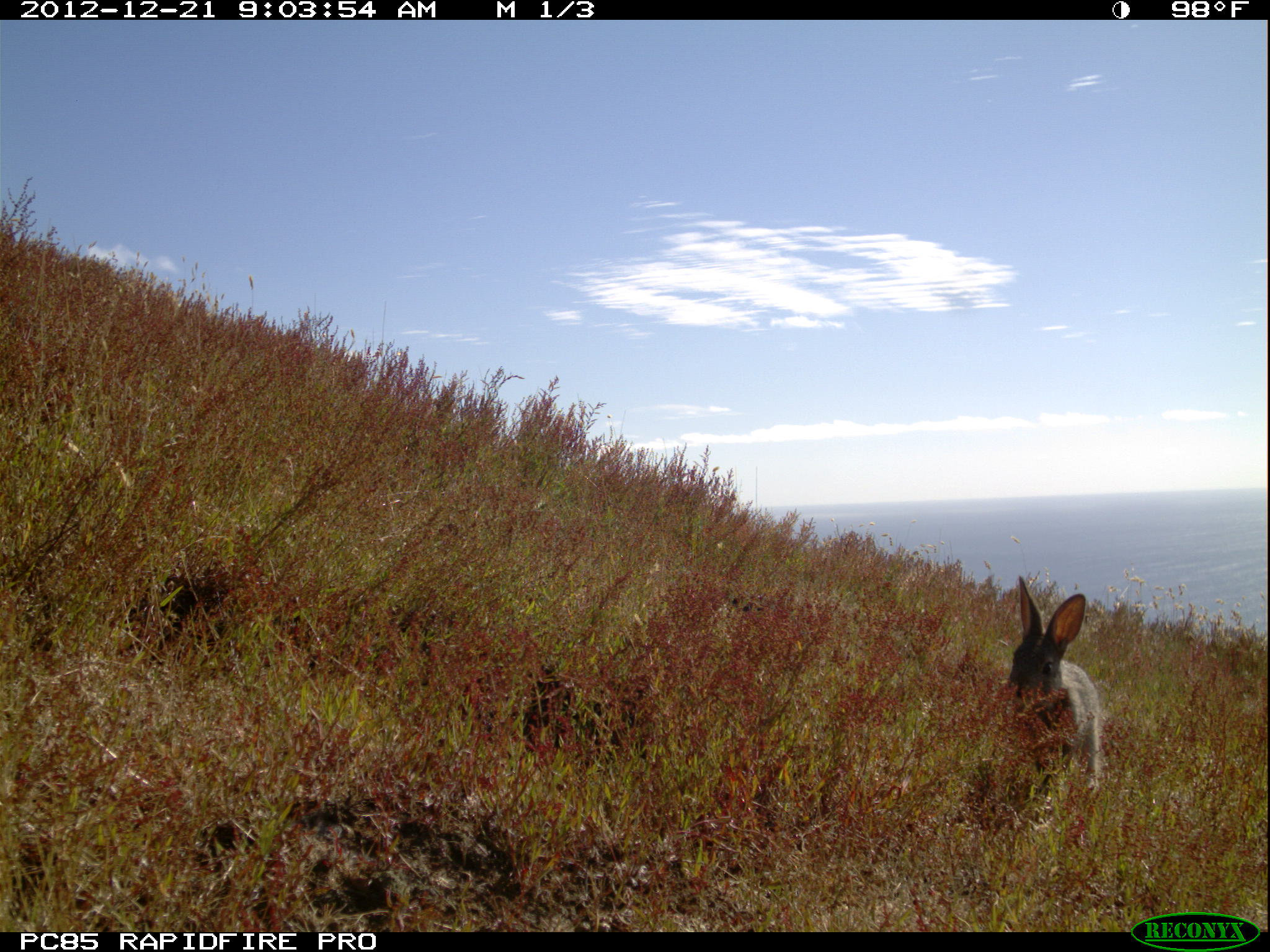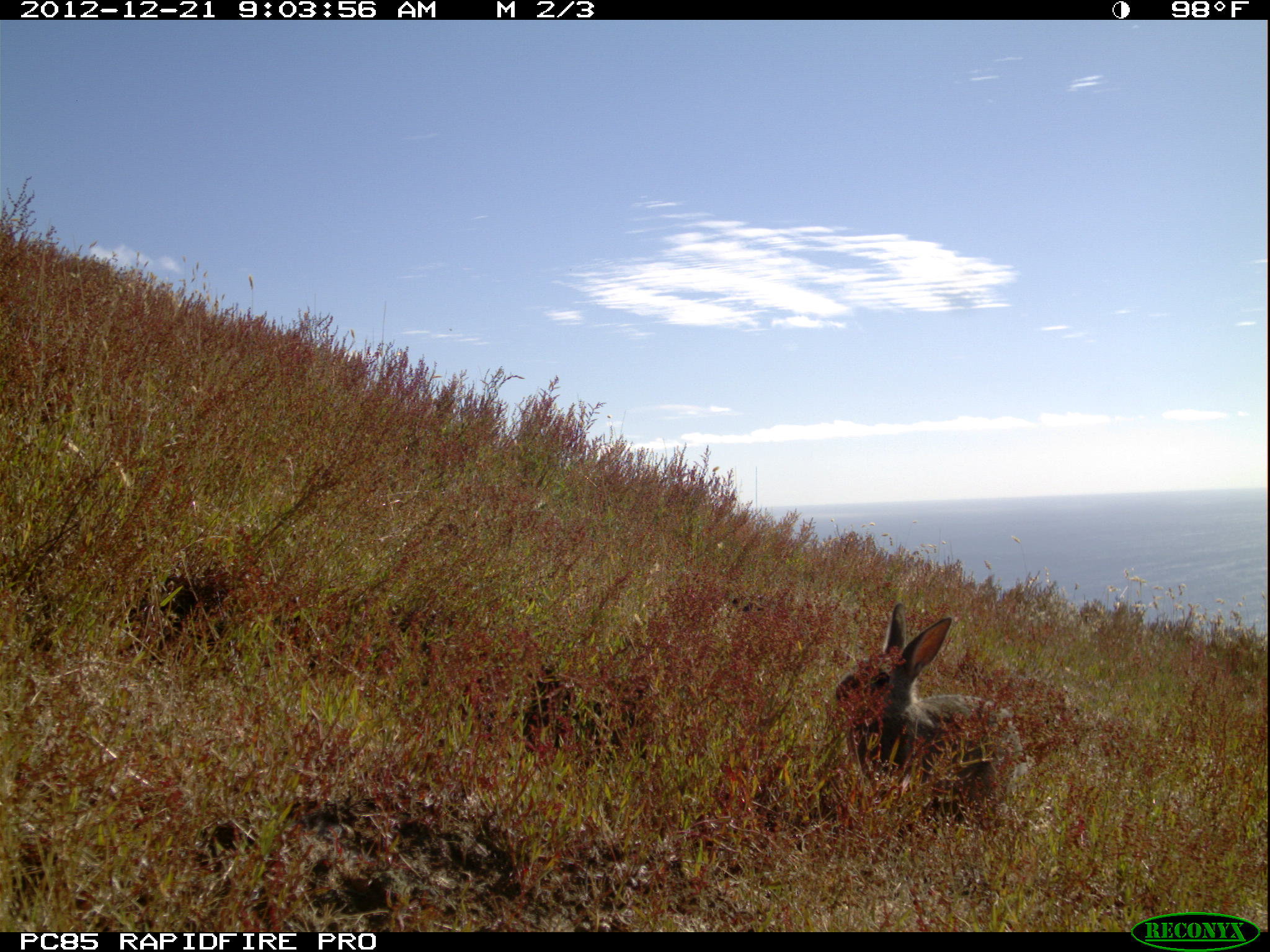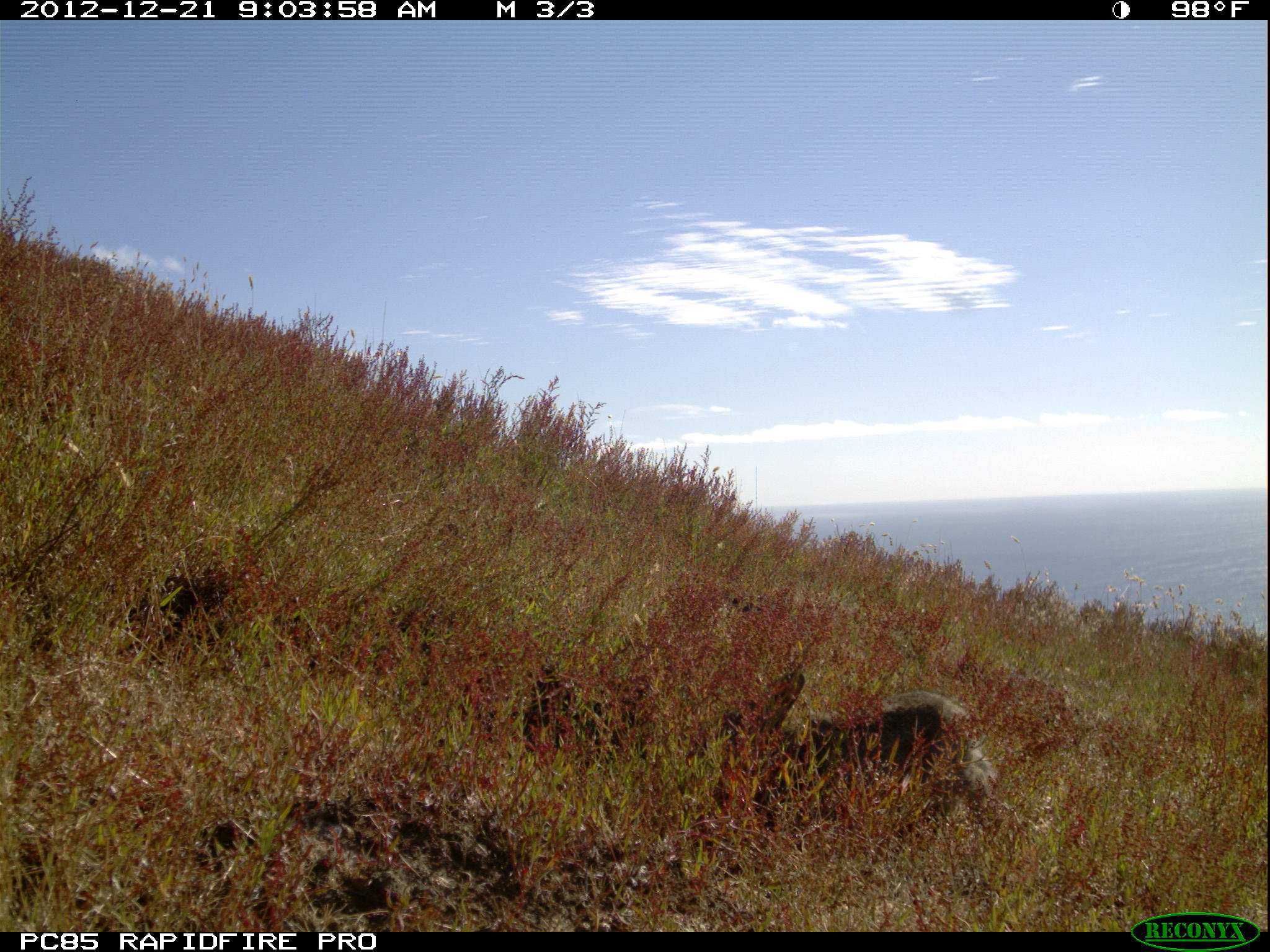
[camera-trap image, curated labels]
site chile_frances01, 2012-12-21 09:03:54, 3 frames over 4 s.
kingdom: Animalia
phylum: Chordata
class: Mammalia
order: Lagomorpha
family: Leporidae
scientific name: Leporidae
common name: rabbits and hares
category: rabbit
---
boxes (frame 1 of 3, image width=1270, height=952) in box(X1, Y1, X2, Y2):
rabbit: box(997, 584, 1105, 791)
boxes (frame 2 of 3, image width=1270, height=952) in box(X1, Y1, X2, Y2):
rabbit: box(823, 604, 1008, 827)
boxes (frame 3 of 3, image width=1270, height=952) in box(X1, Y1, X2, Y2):
rabbit: box(710, 666, 997, 849)